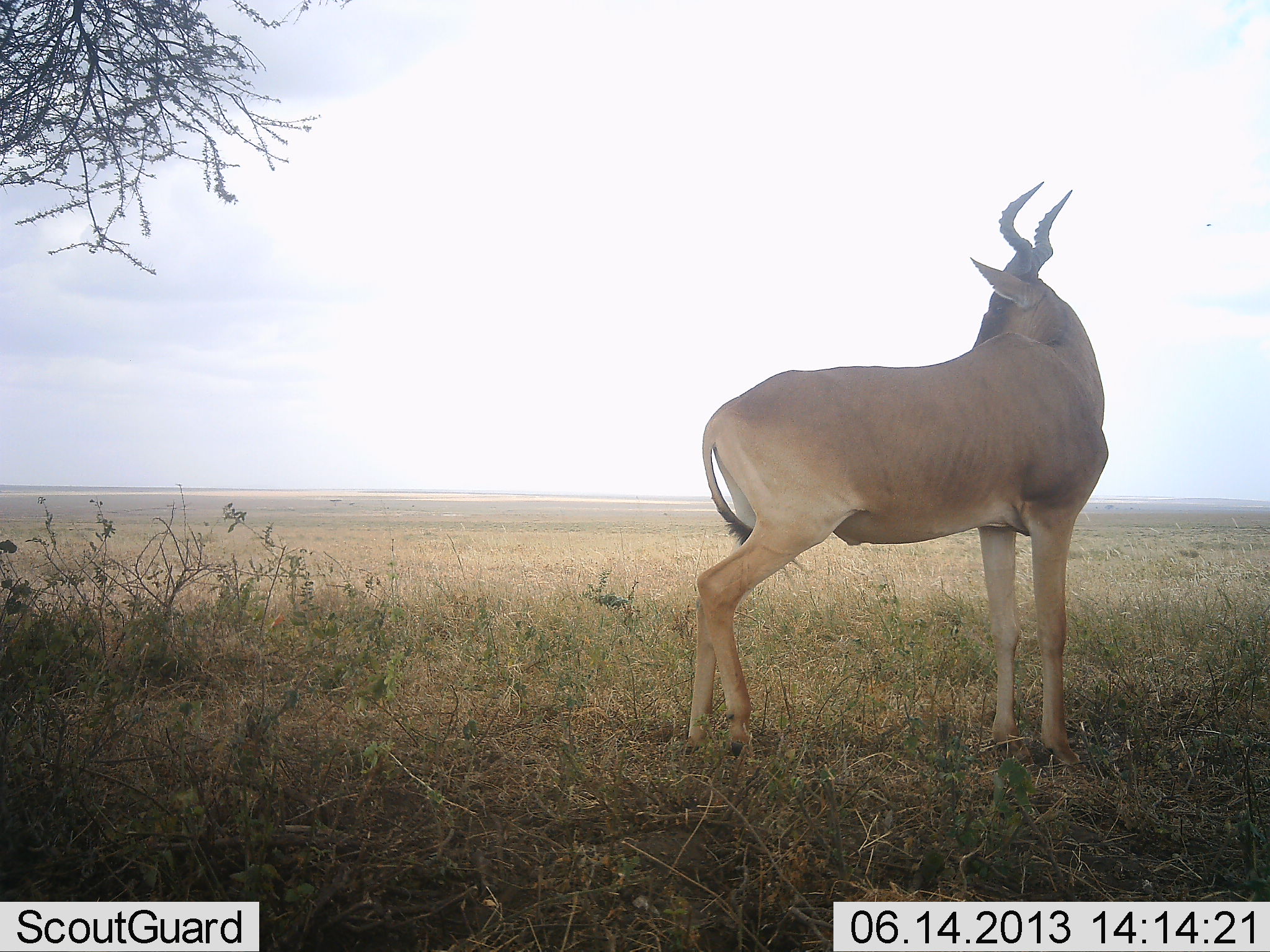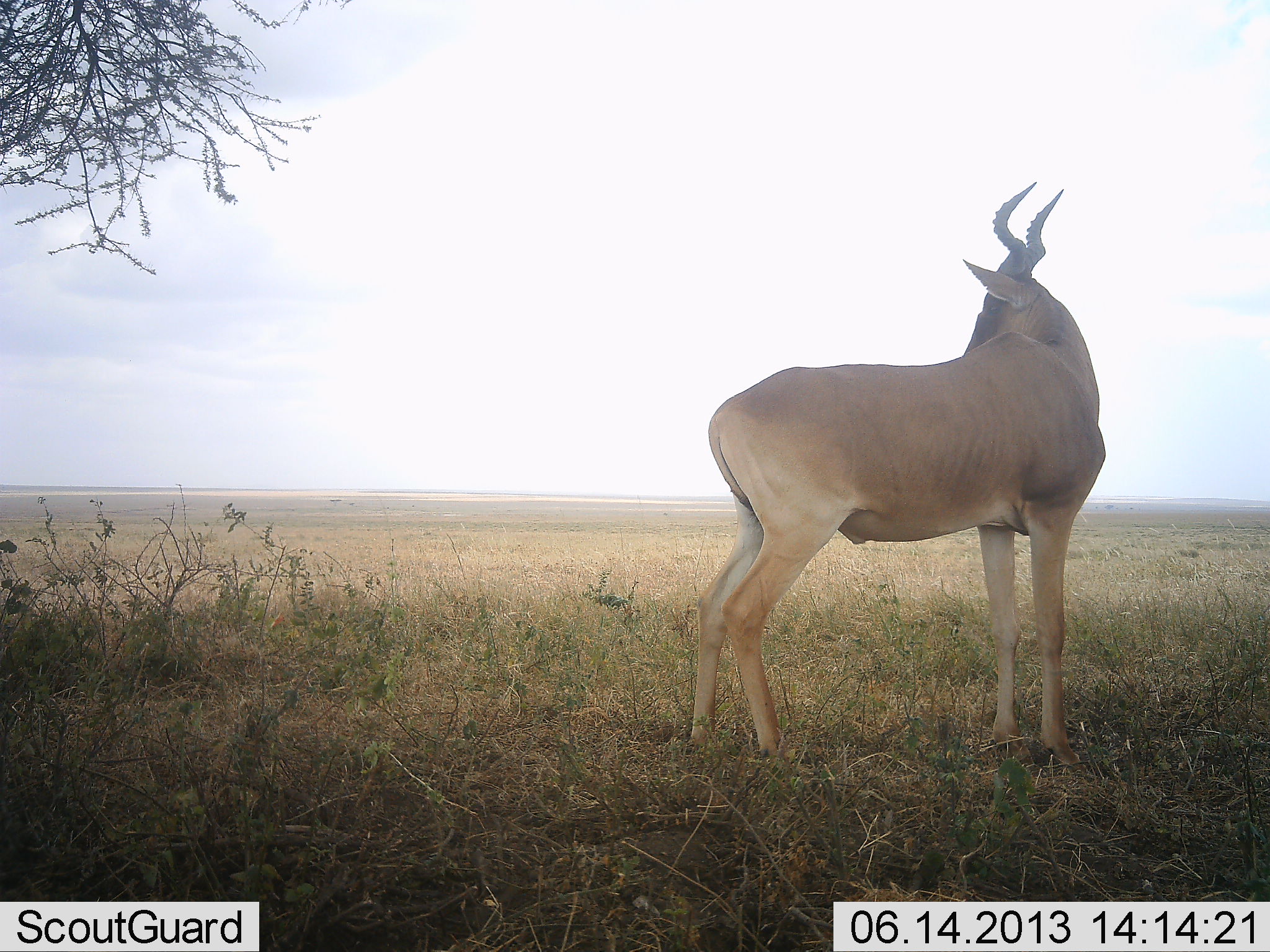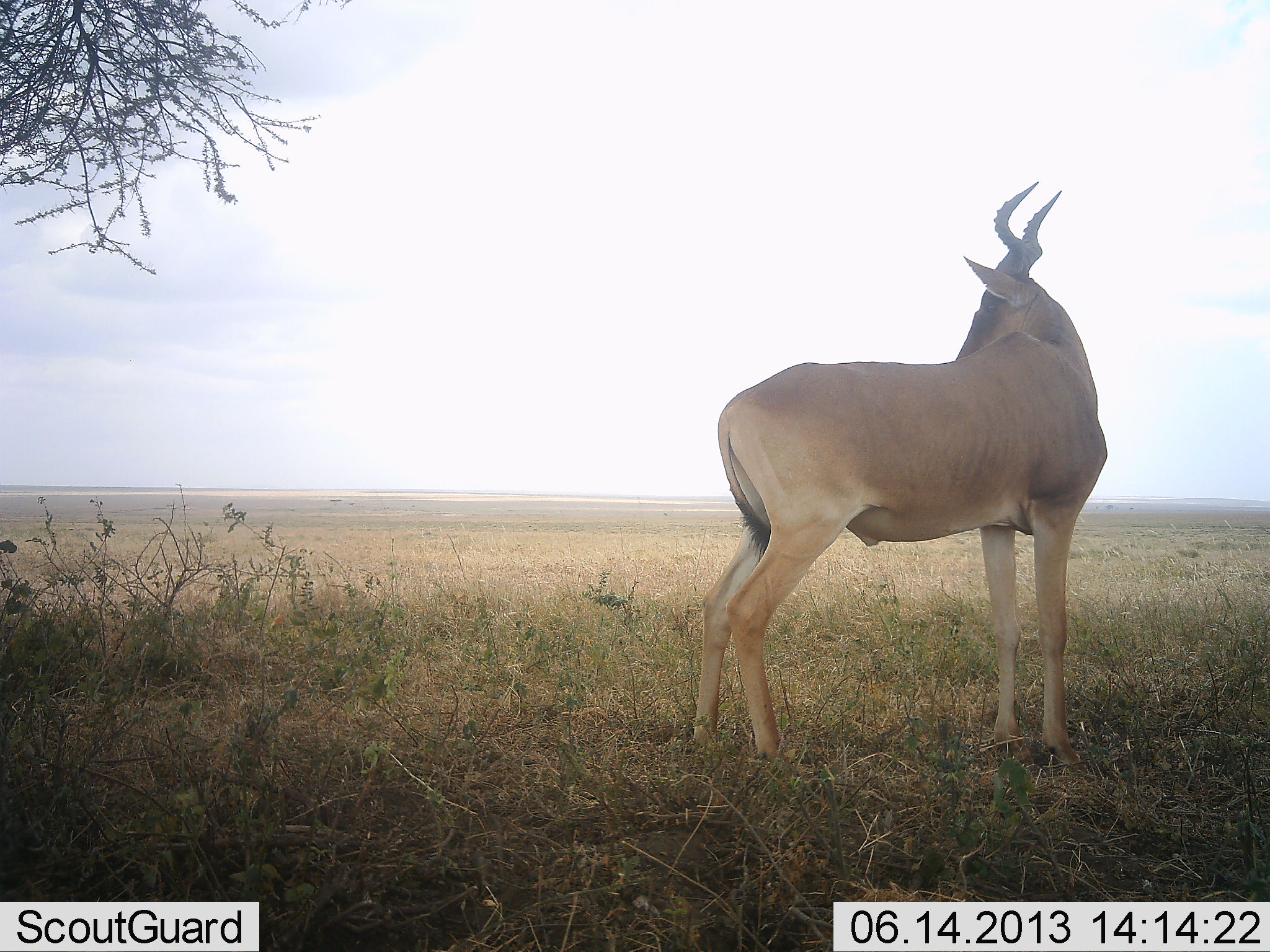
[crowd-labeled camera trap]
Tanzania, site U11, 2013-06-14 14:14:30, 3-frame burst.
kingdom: Animalia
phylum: Chordata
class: Mammalia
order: Artiodactyla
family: Bovidae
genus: Alcelaphus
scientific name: Alcelaphus buselaphus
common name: hartebeest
Hartebeest (Alcelaphus buselaphus), count 1. Behavior (volunteer vote fractions): standing 100%, resting 0%, moving 0%, interacting 0%. Young present (vote fraction): 0%. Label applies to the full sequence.